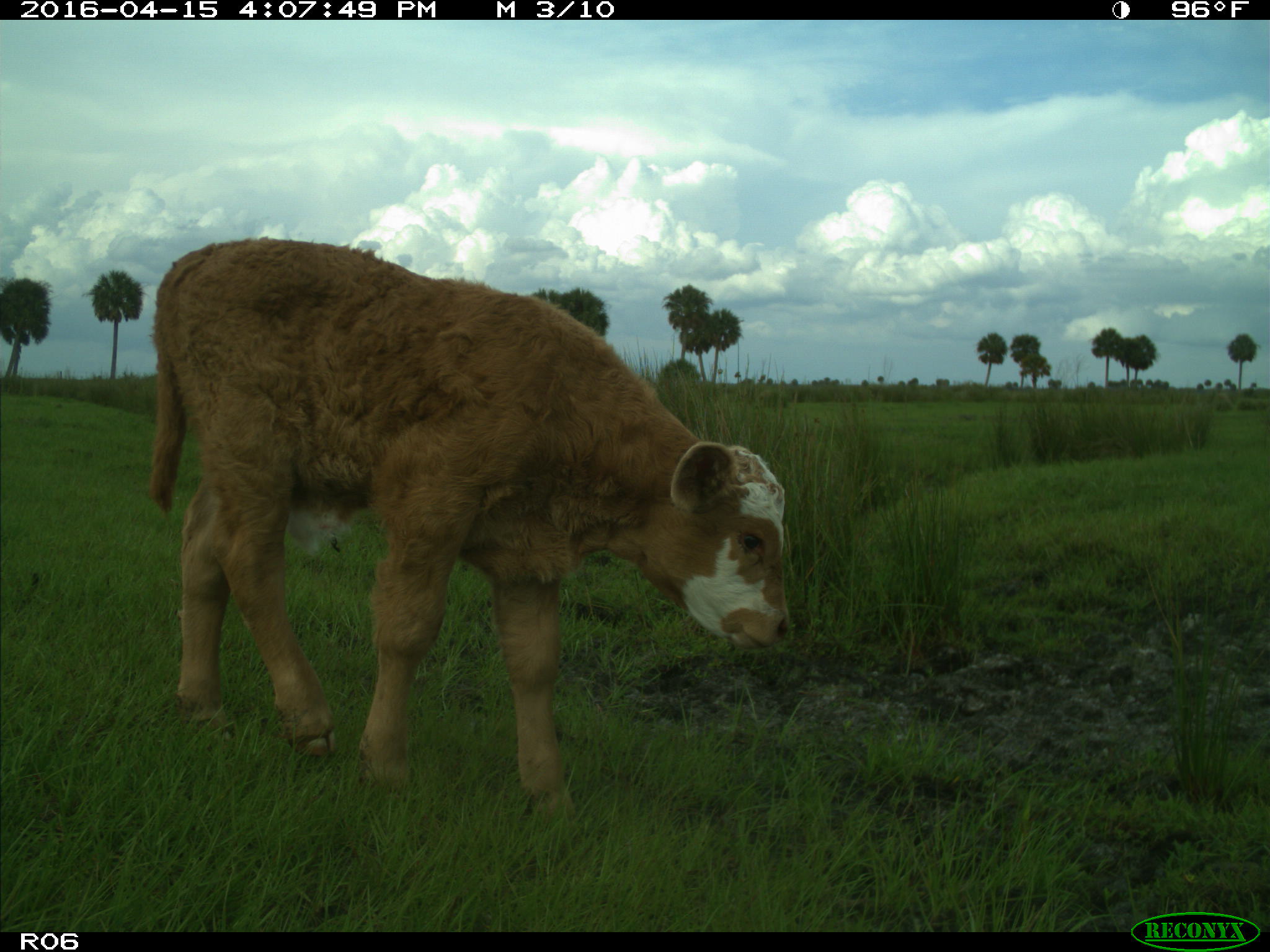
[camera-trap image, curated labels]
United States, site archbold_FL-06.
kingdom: Animalia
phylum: Chordata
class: Mammalia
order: Artiodactyla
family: Bovidae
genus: Bos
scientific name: Bos taurus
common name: domestic cow